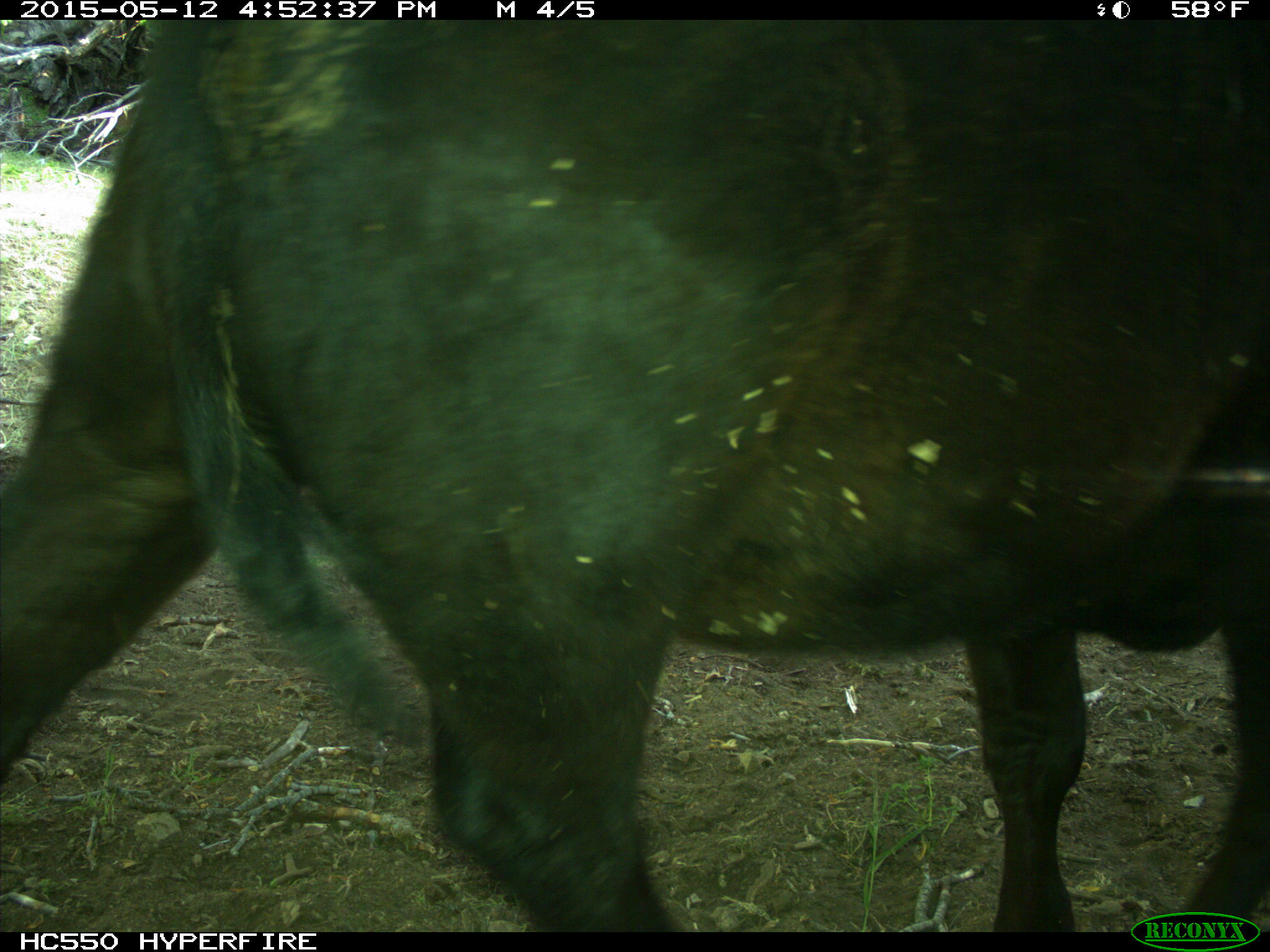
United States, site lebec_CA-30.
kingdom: Animalia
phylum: Chordata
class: Mammalia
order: Artiodactyla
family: Bovidae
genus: Bos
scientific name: Bos taurus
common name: domestic cow